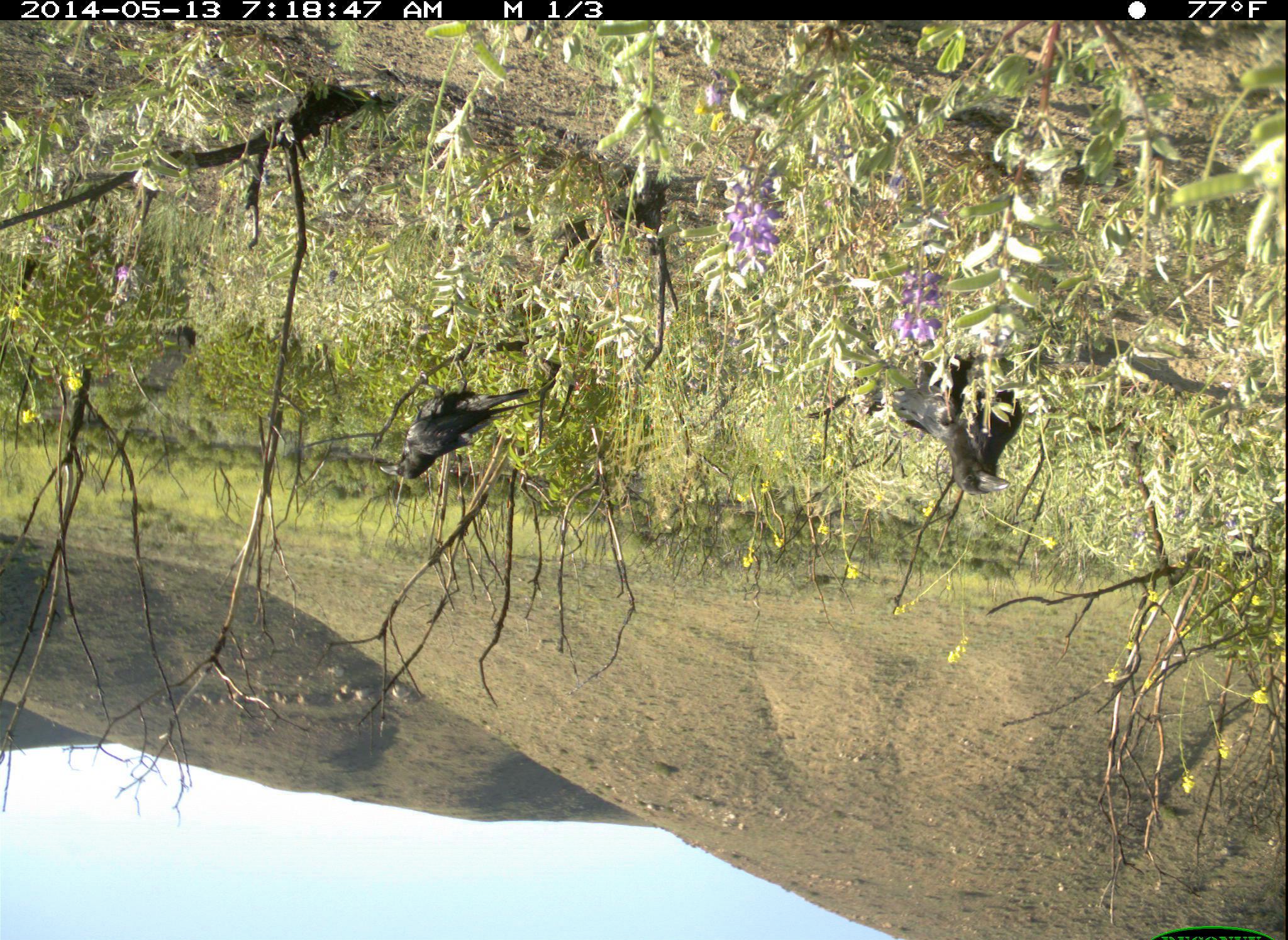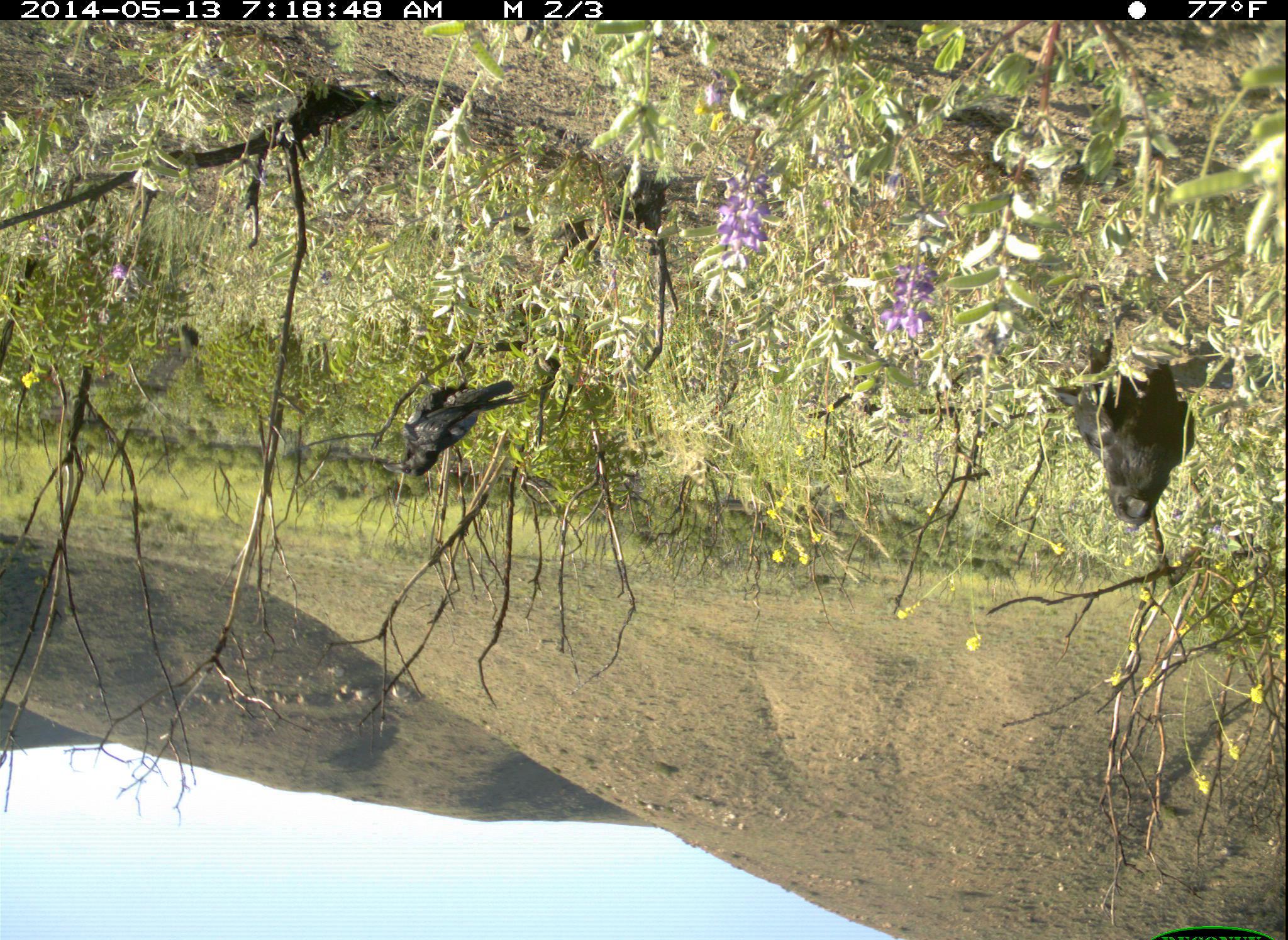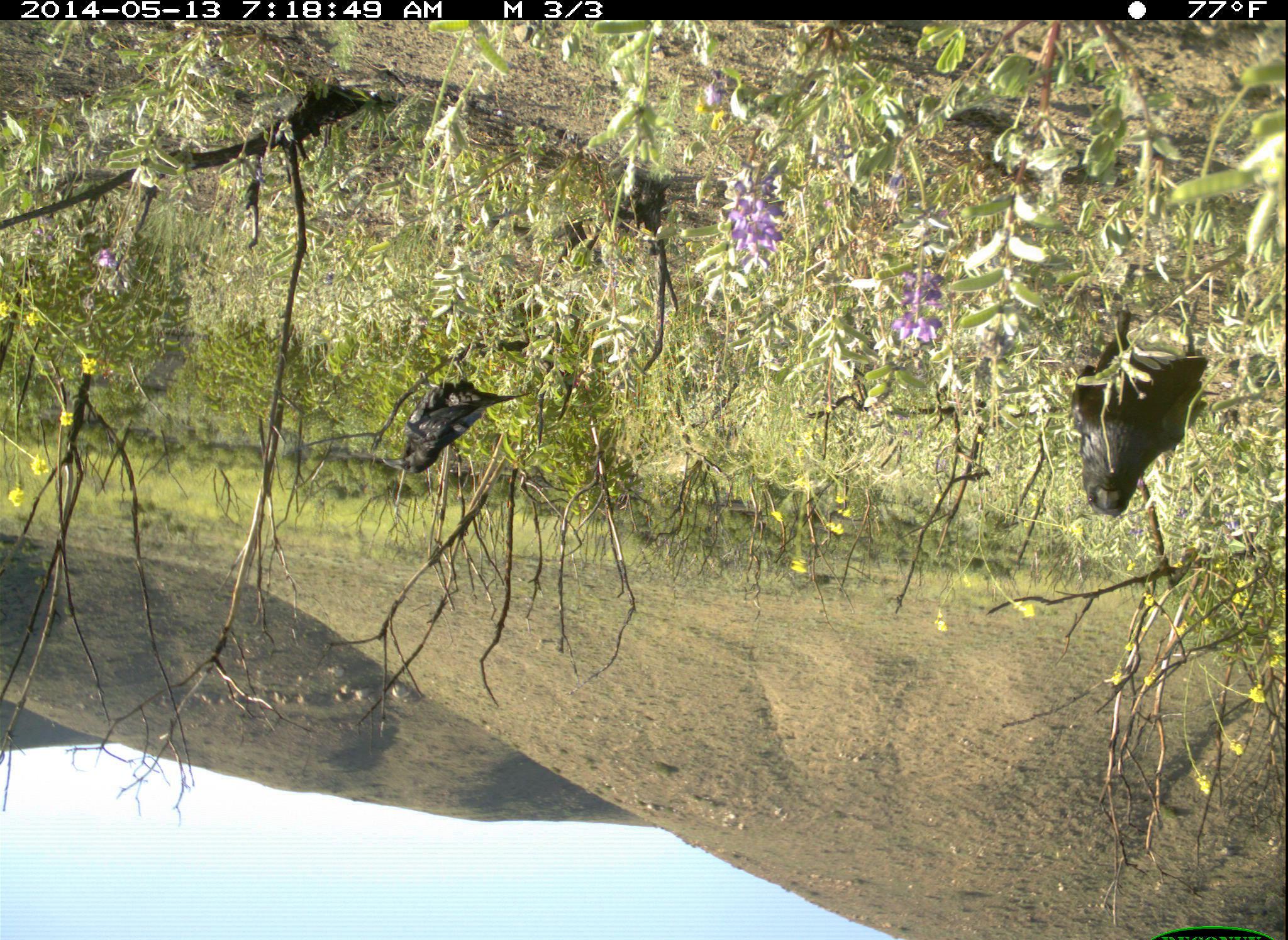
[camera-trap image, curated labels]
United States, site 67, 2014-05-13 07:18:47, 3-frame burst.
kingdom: Animalia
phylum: Chordata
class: Aves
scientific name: Aves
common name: bird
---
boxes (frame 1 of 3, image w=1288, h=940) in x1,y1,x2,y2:
bird: 809,338,1023,494; 369,383,544,480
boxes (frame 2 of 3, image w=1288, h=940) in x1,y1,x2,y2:
bird: 1047,336,1199,526; 381,380,535,478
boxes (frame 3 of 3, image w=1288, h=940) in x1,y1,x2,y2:
bird: 1067,294,1214,519; 382,358,531,476